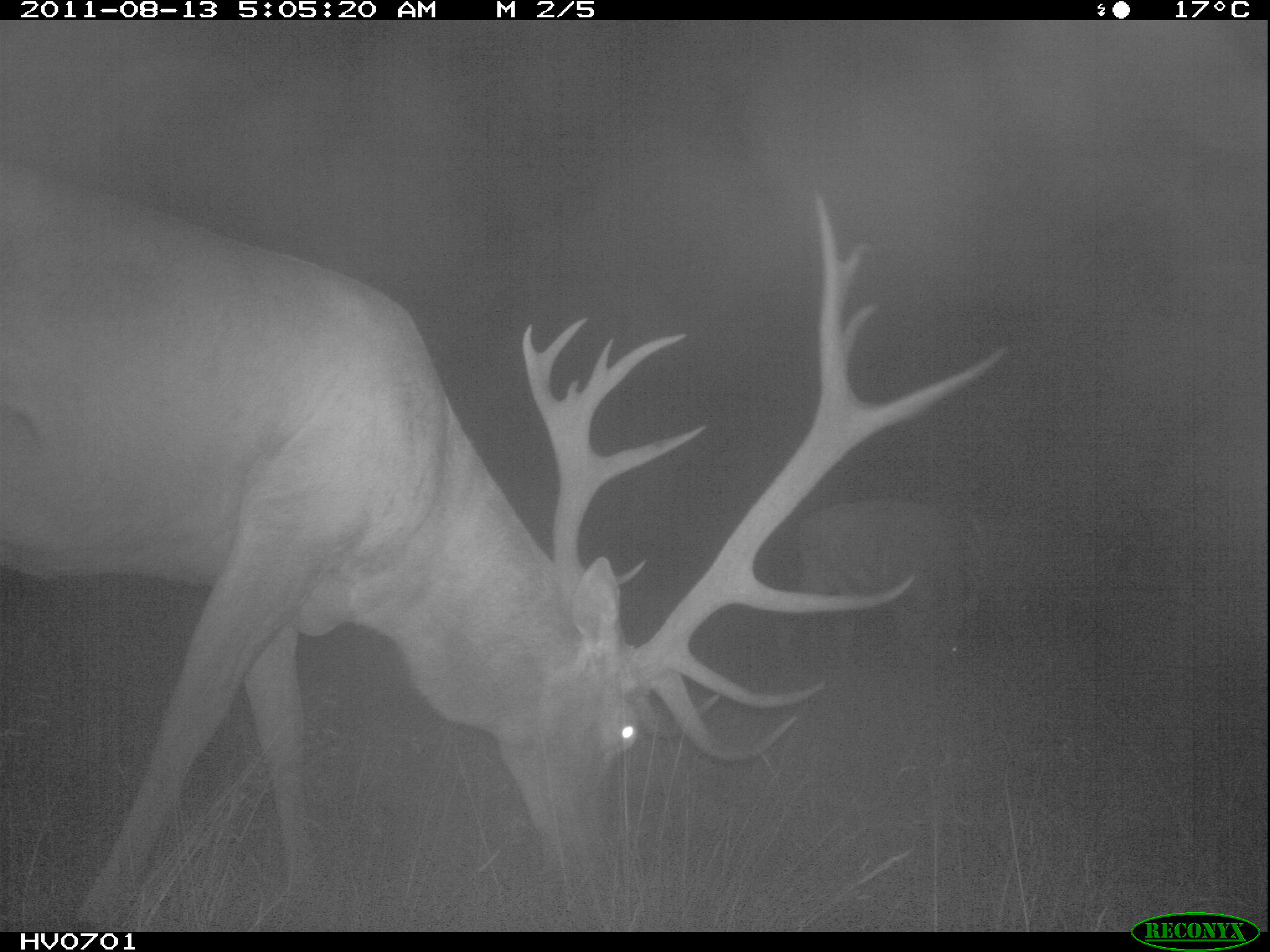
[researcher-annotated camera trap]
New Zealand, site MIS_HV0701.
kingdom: Animalia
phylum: Chordata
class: Mammalia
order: Artiodactyla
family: Cervidae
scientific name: Cervidae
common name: deer